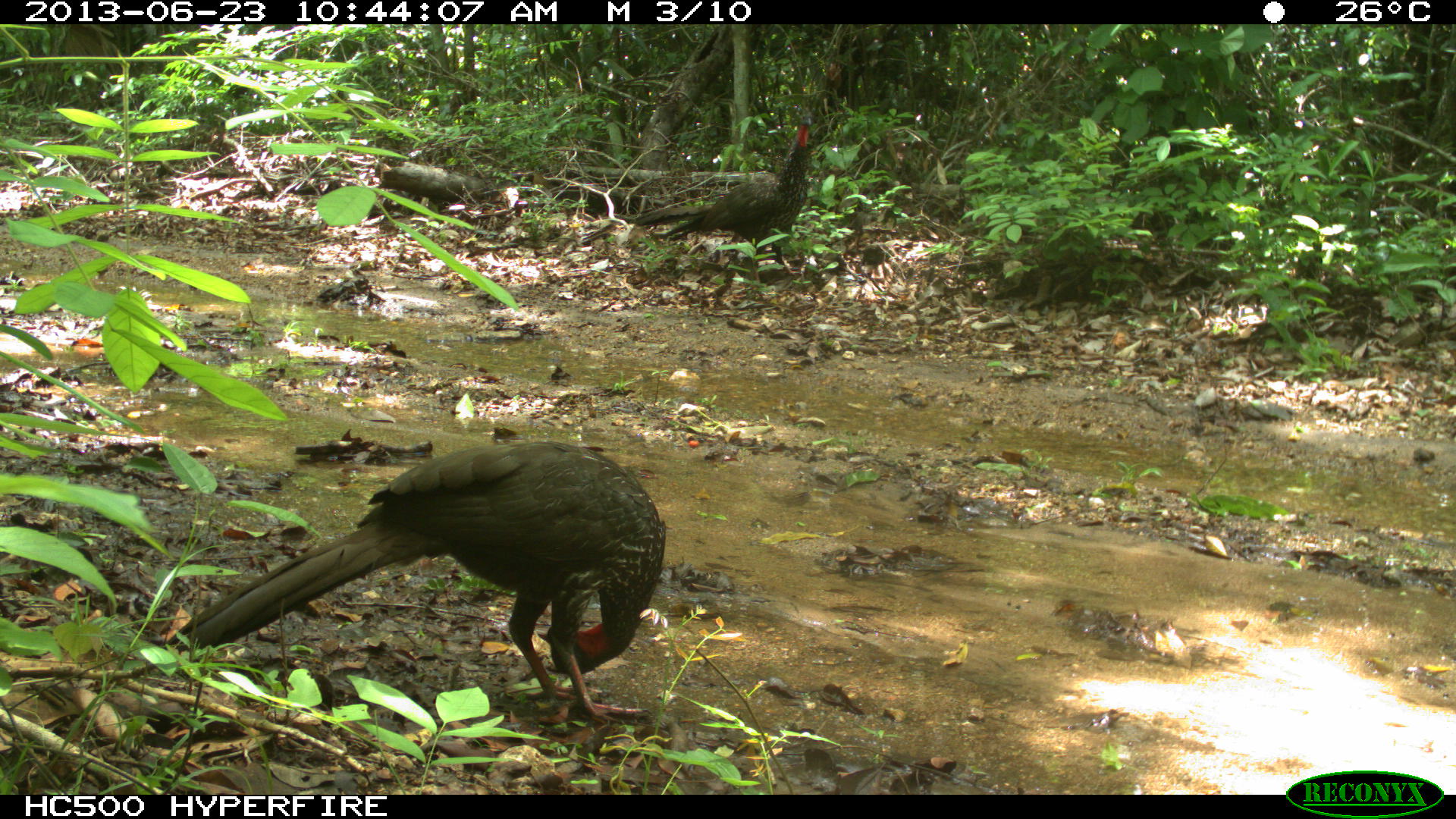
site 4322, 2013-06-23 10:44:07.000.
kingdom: Animalia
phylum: Chordata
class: Aves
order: Galliformes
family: Cracidae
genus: Penelope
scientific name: Penelope purpurascens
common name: crested guan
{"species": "Penelope purpurascens (crested guan)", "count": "1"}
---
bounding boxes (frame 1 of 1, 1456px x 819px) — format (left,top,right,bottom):
penelope purpurascens: (166,439,666,727); (580,106,814,287)